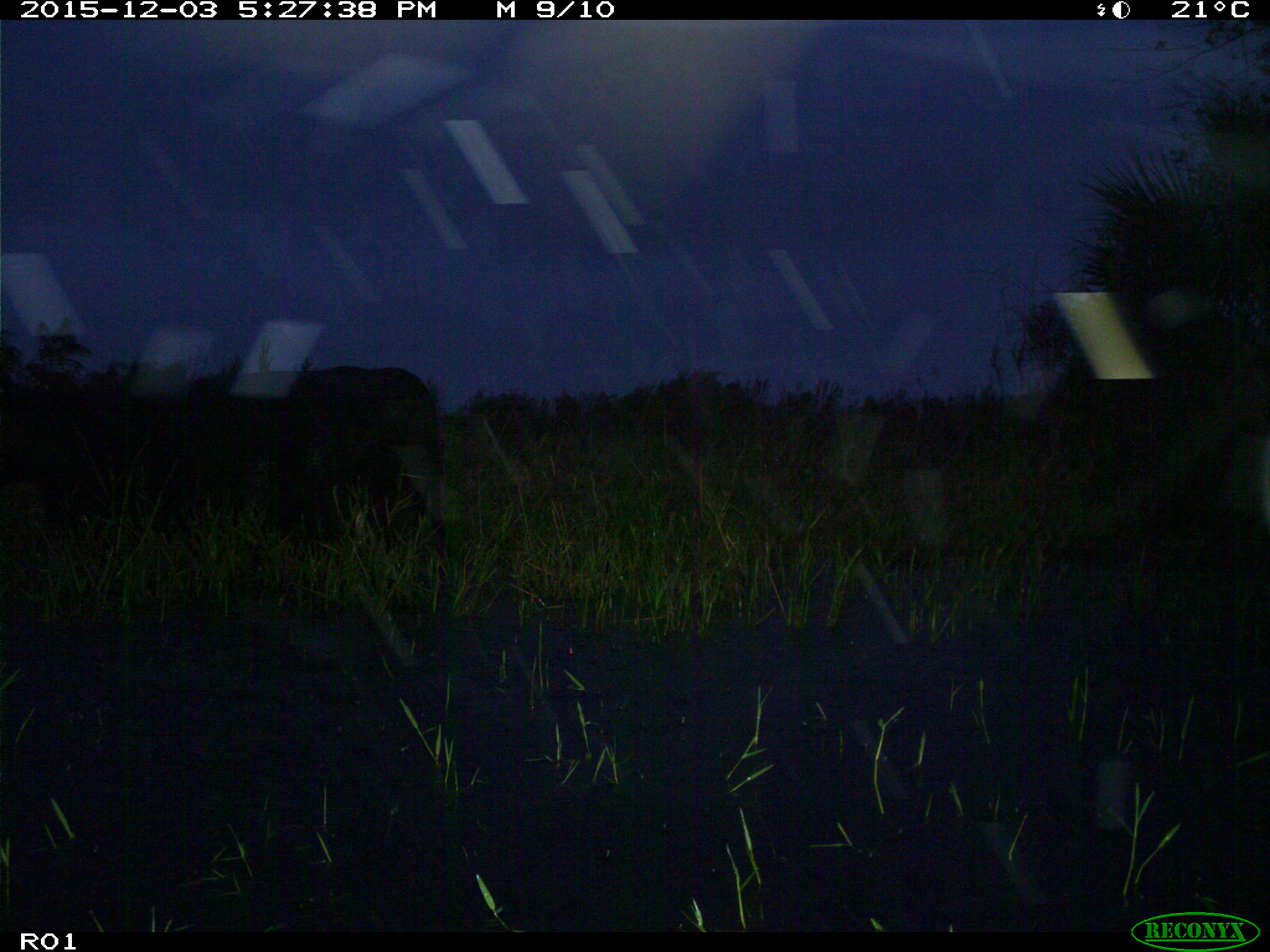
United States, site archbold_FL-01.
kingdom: Animalia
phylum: Chordata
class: Mammalia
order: Artiodactyla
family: Bovidae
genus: Bos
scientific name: Bos taurus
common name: domestic cow